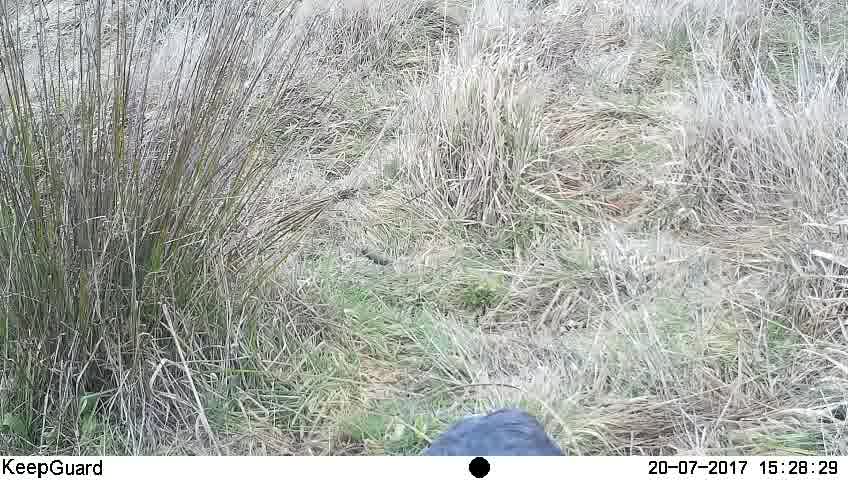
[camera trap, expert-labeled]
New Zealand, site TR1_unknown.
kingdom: Animalia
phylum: Chordata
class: Aves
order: Gruiformes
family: Rallidae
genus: Porphyrio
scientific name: Porphyrio mantelli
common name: takahe